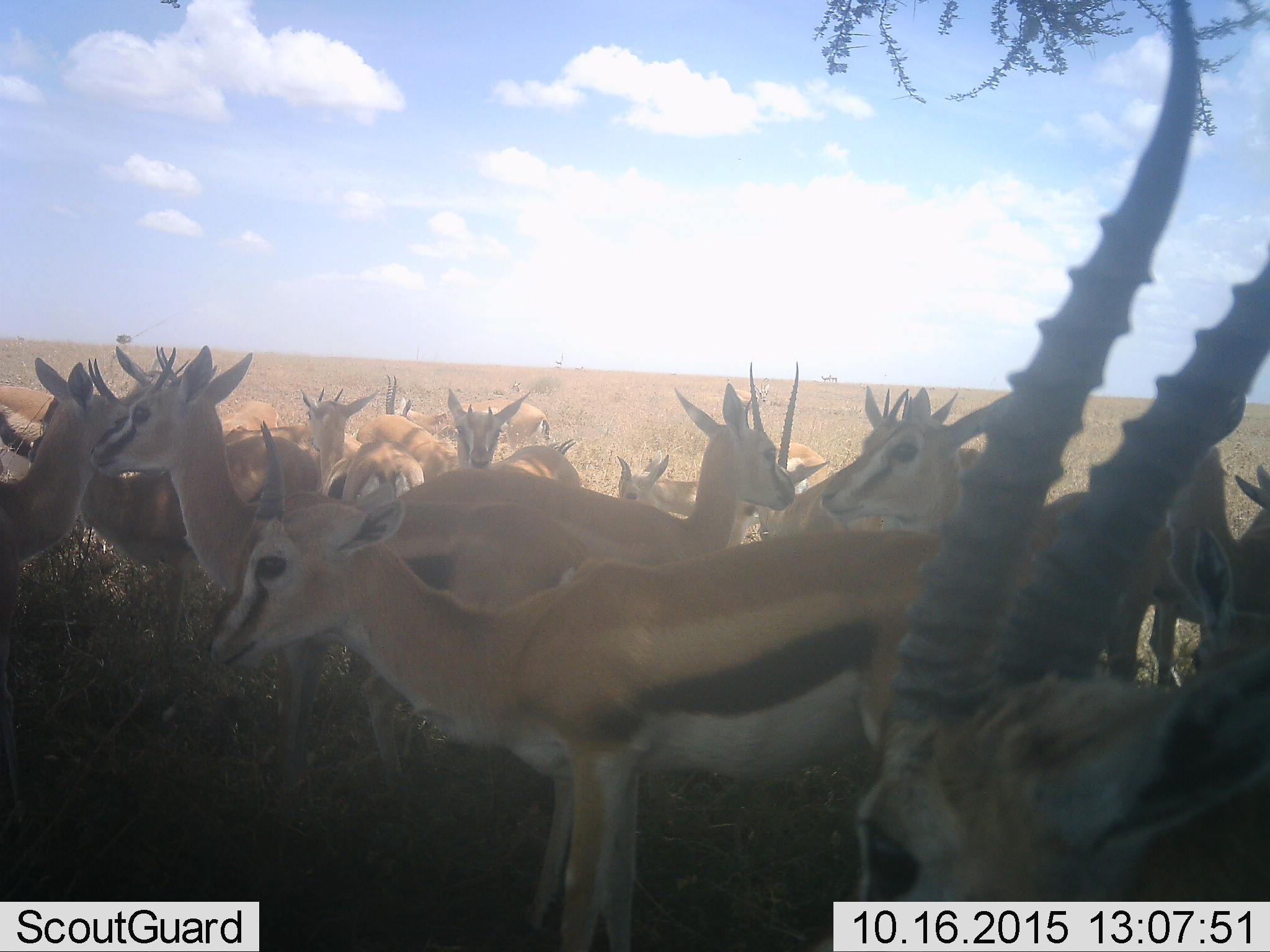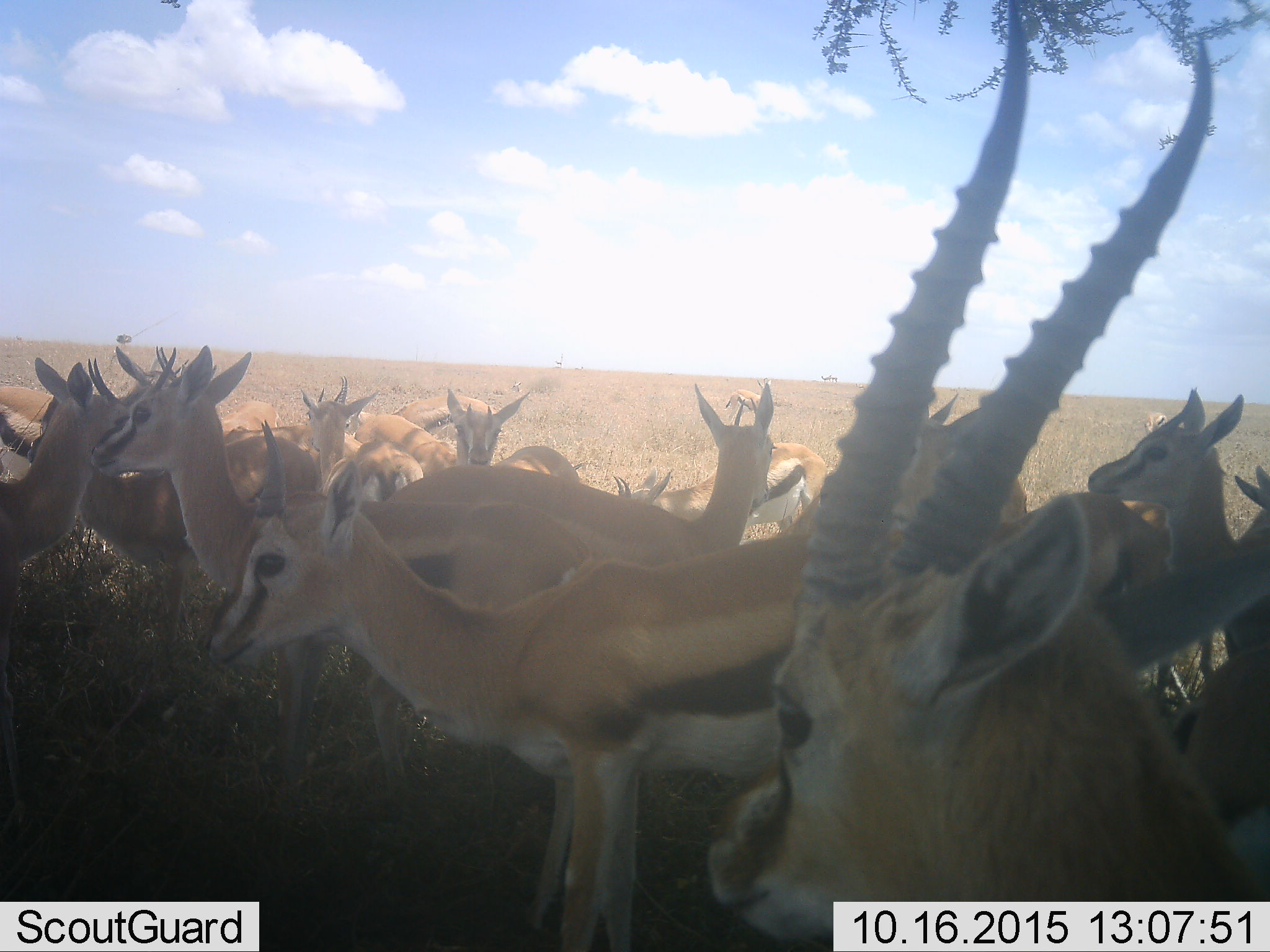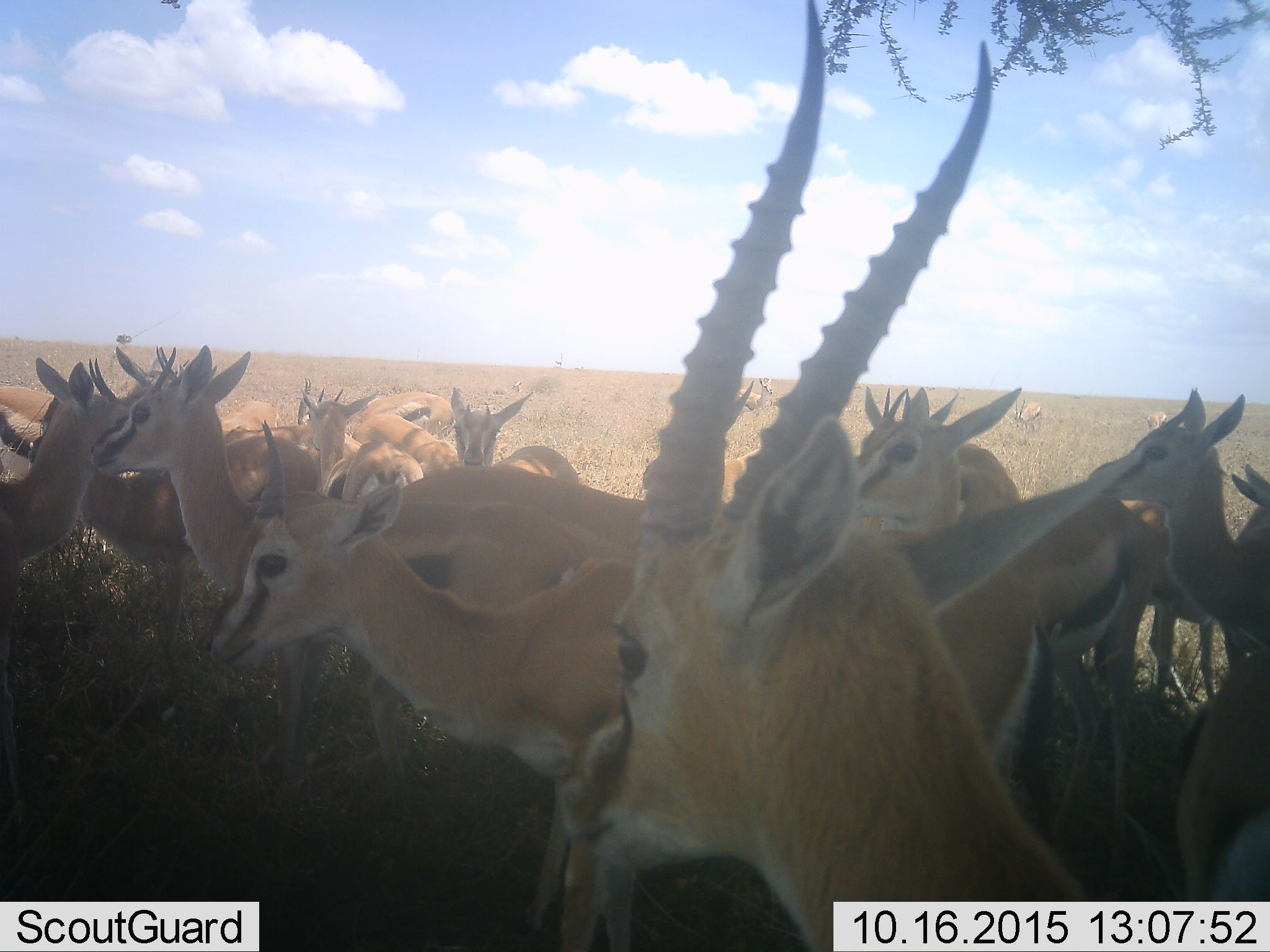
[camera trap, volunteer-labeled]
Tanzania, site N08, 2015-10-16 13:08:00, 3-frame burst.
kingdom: Animalia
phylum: Chordata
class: Mammalia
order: Artiodactyla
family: Bovidae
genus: Eudorcas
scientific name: Eudorcas thomsonii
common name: thomson's gazelle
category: gazellethomsons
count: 11-50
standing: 88%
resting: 25%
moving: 25%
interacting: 25%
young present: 12%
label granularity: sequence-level